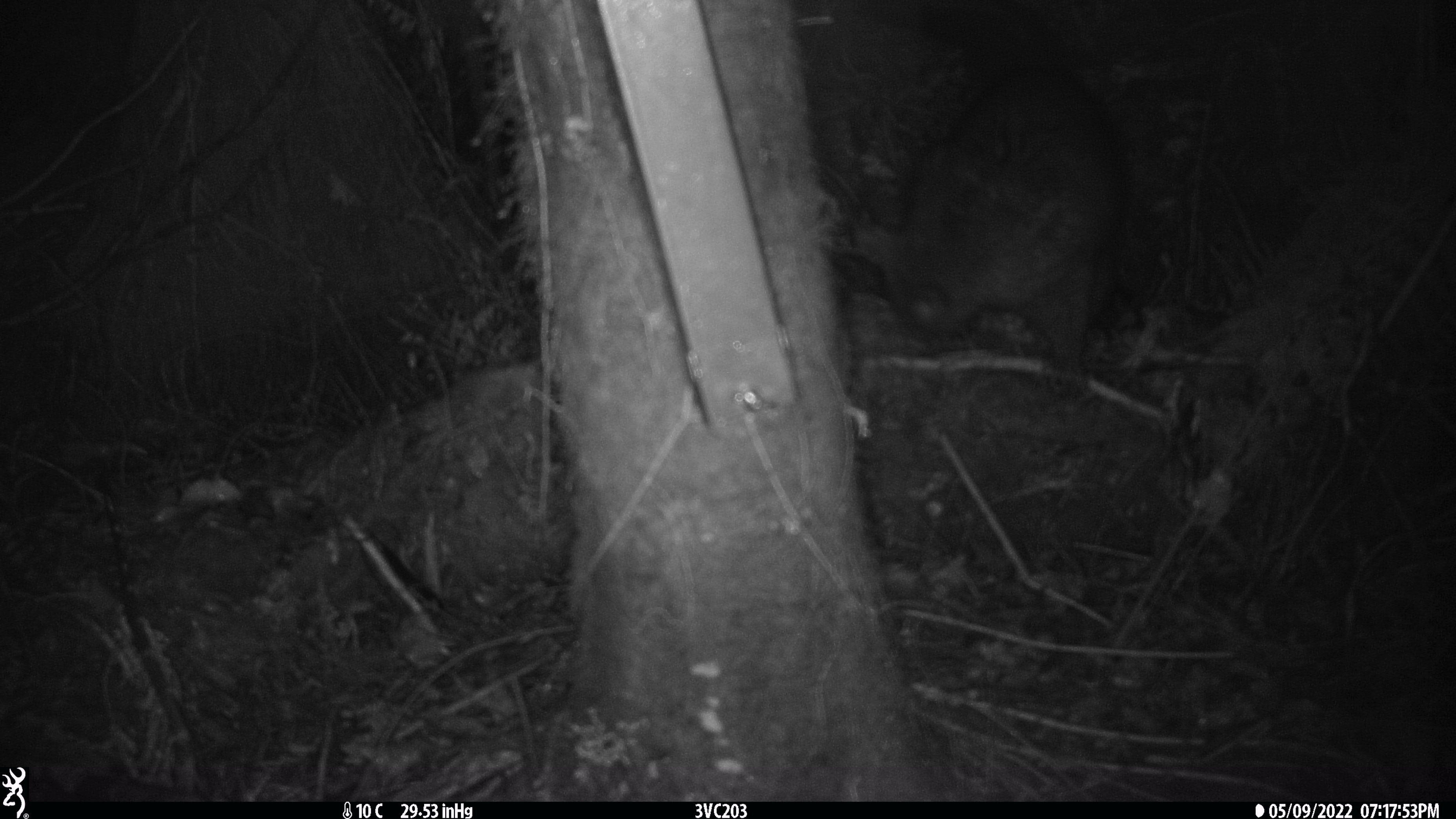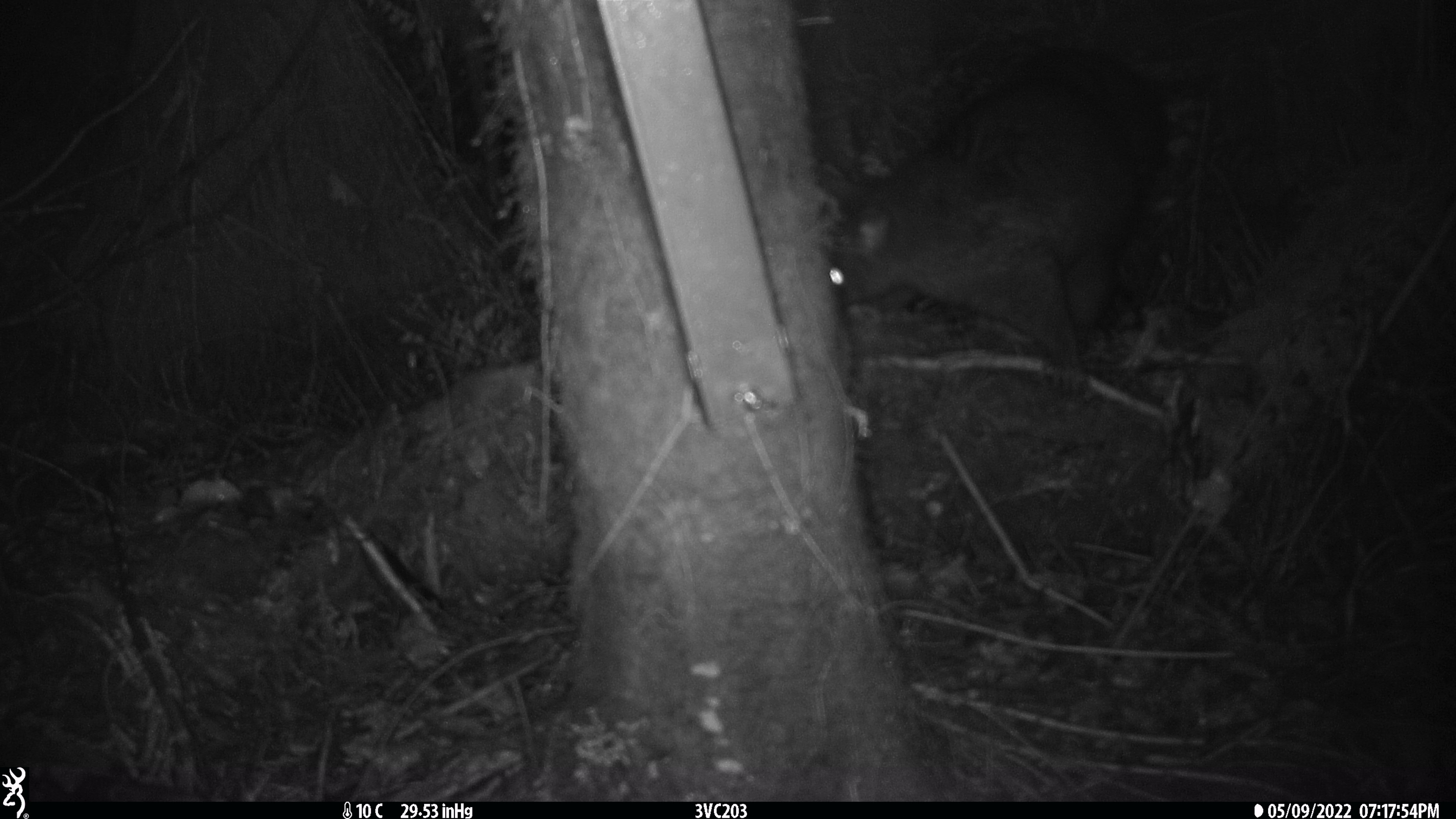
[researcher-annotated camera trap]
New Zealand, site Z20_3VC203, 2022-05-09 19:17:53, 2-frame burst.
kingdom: Animalia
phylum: Chordata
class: Mammalia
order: Diprotodontia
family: Phalangeridae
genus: Trichosurus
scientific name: Trichosurus vulpecula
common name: common brushtail possum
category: possum